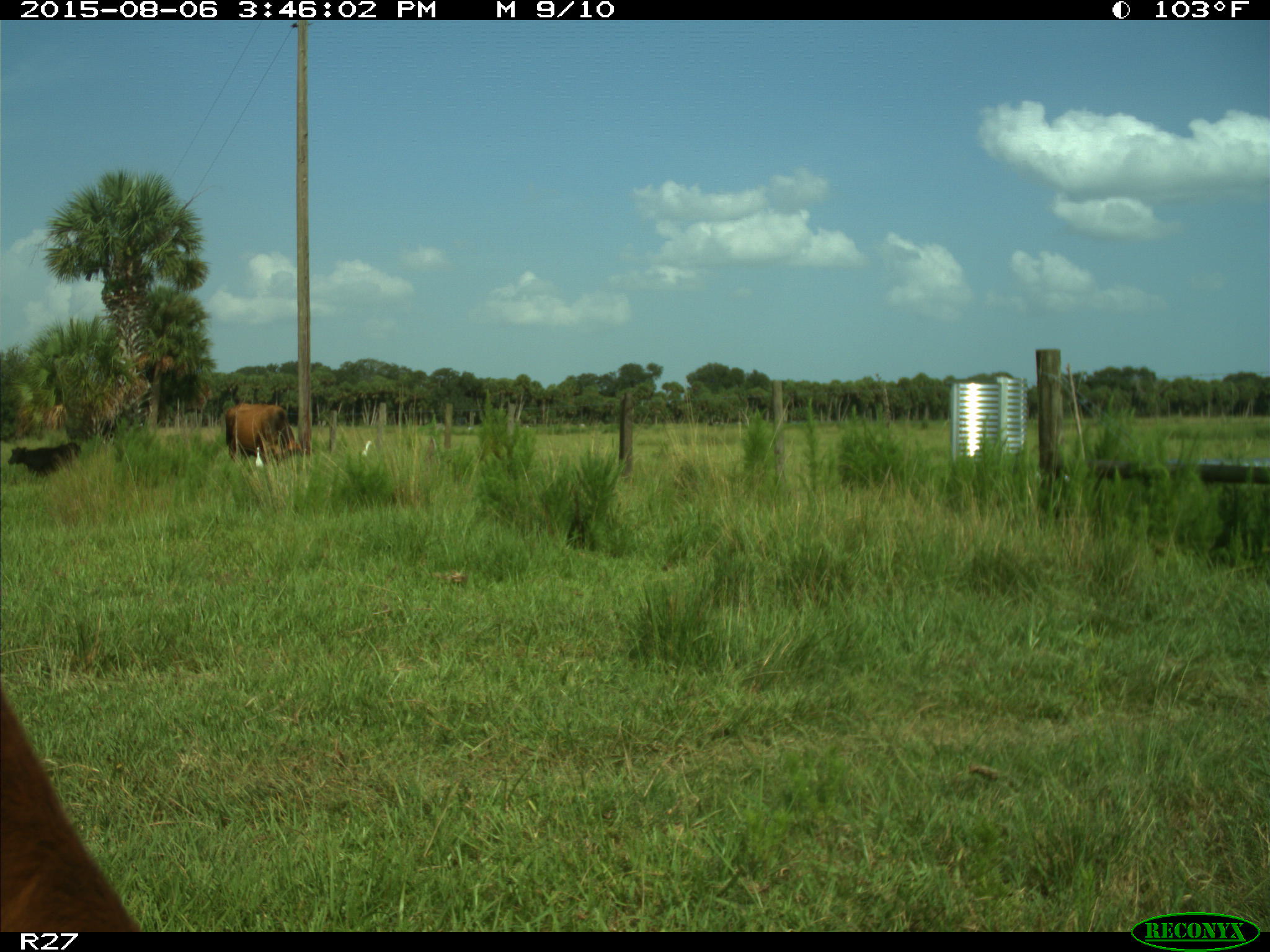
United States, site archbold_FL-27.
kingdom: Animalia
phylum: Chordata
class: Mammalia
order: Artiodactyla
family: Bovidae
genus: Bos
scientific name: Bos taurus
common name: domestic cow